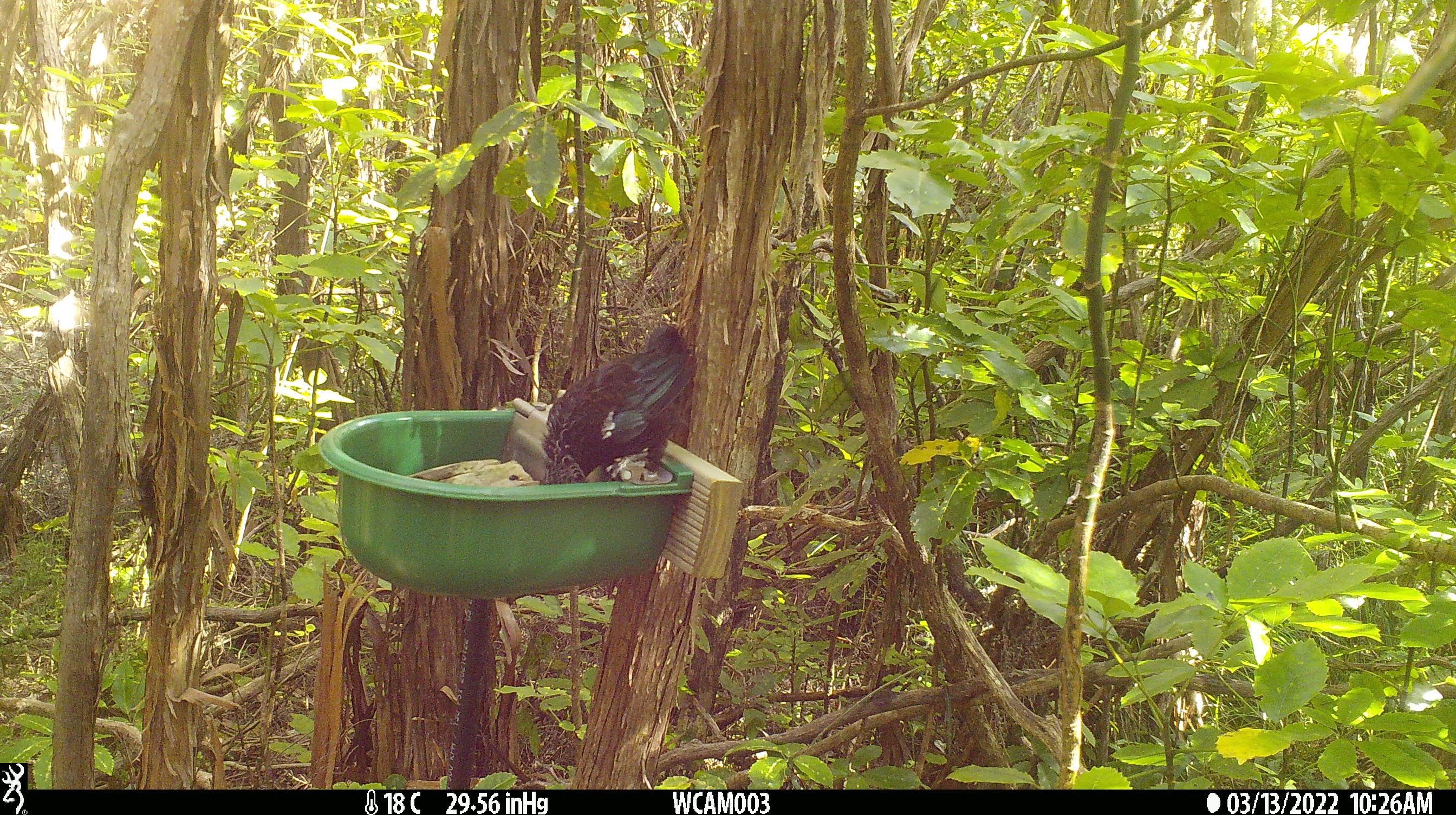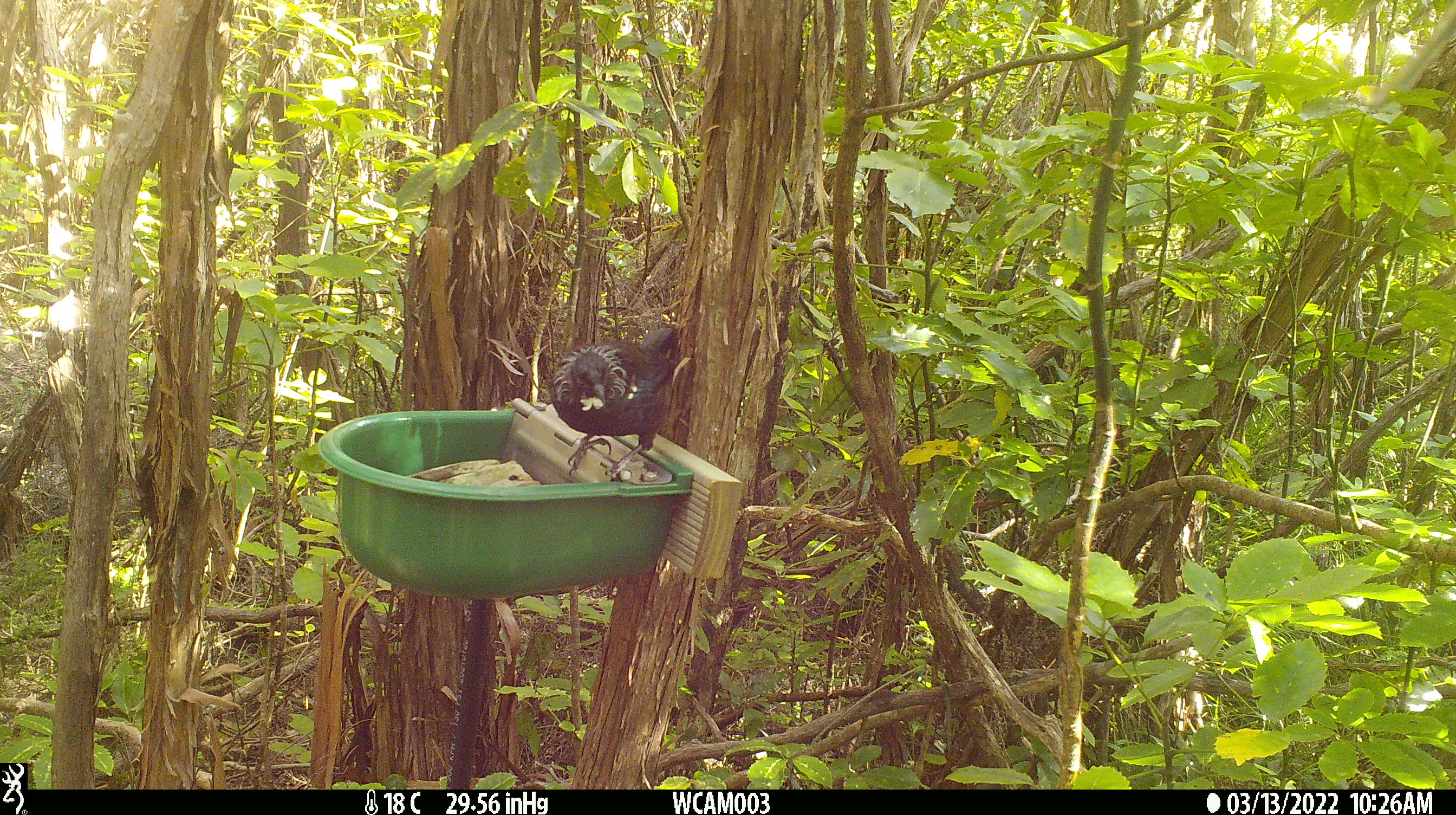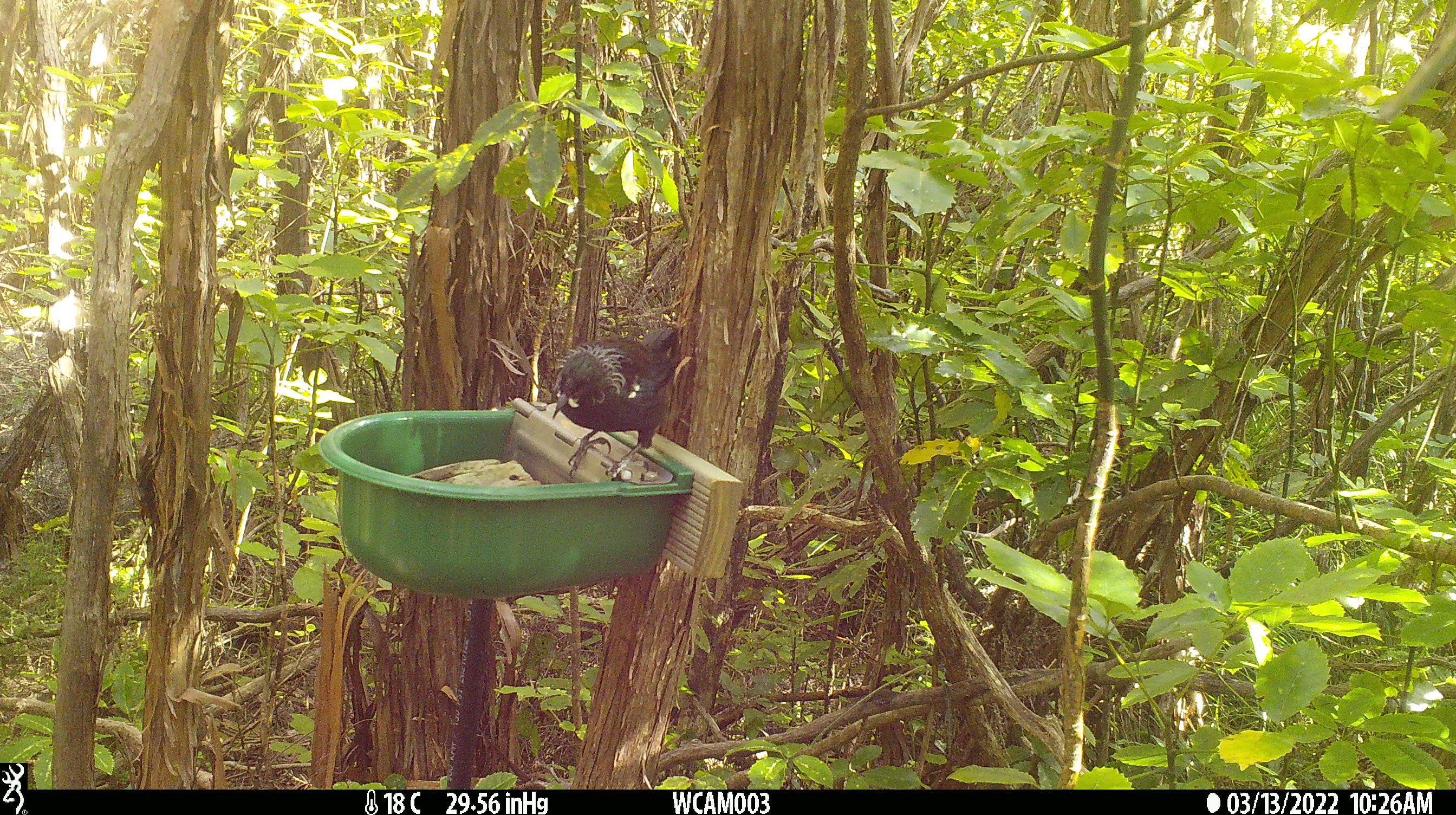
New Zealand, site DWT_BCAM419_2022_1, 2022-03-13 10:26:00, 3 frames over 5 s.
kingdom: Animalia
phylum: Chordata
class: Aves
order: Passeriformes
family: Meliphagidae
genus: Prosthemadera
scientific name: Prosthemadera novaeseelandiae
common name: tui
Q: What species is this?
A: Tui (Prosthemadera novaeseelandiae).